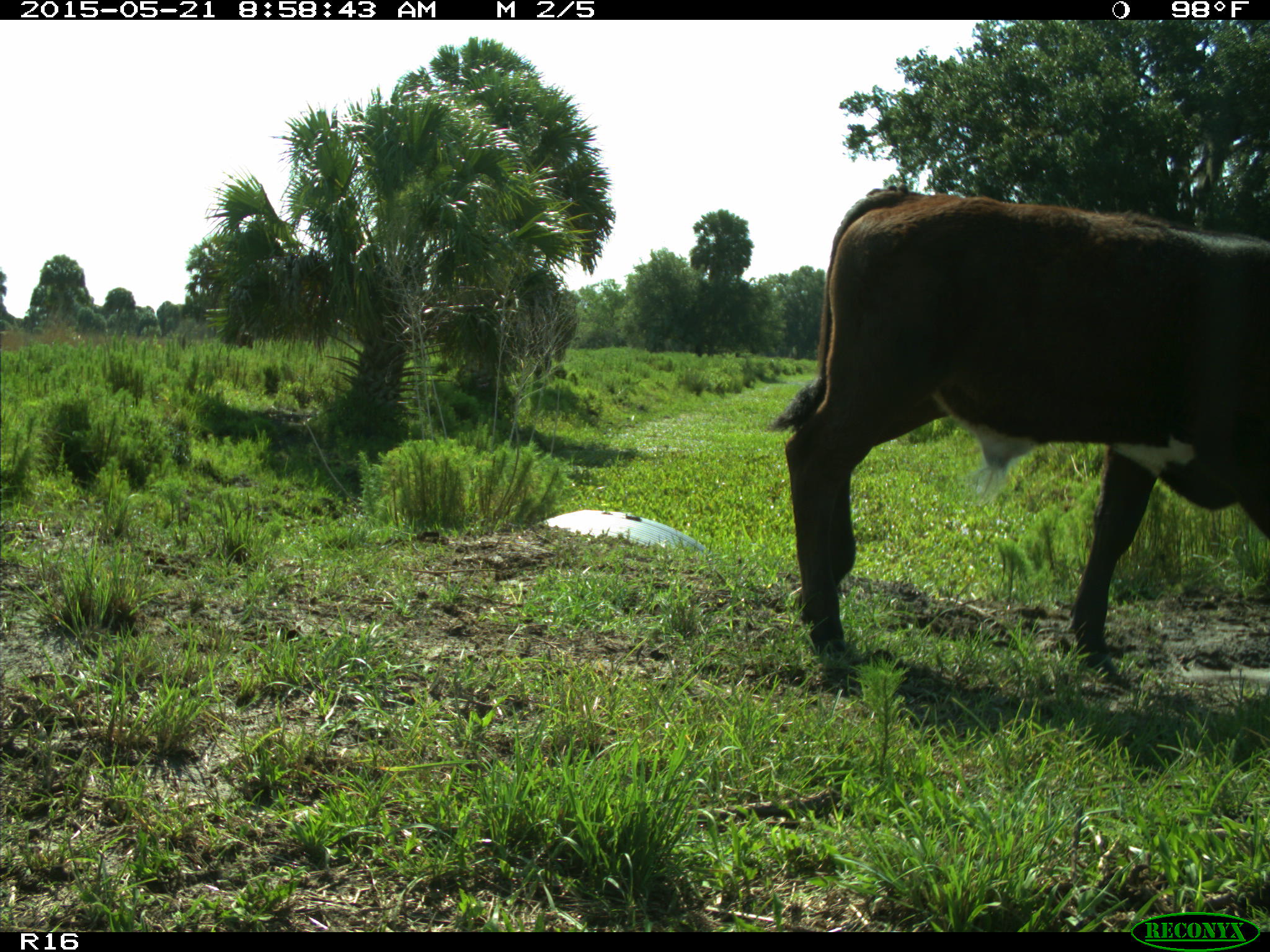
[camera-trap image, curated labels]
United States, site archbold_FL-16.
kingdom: Animalia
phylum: Chordata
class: Mammalia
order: Artiodactyla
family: Bovidae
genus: Bos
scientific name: Bos taurus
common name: domestic cow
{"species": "Bos taurus (domestic cow)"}